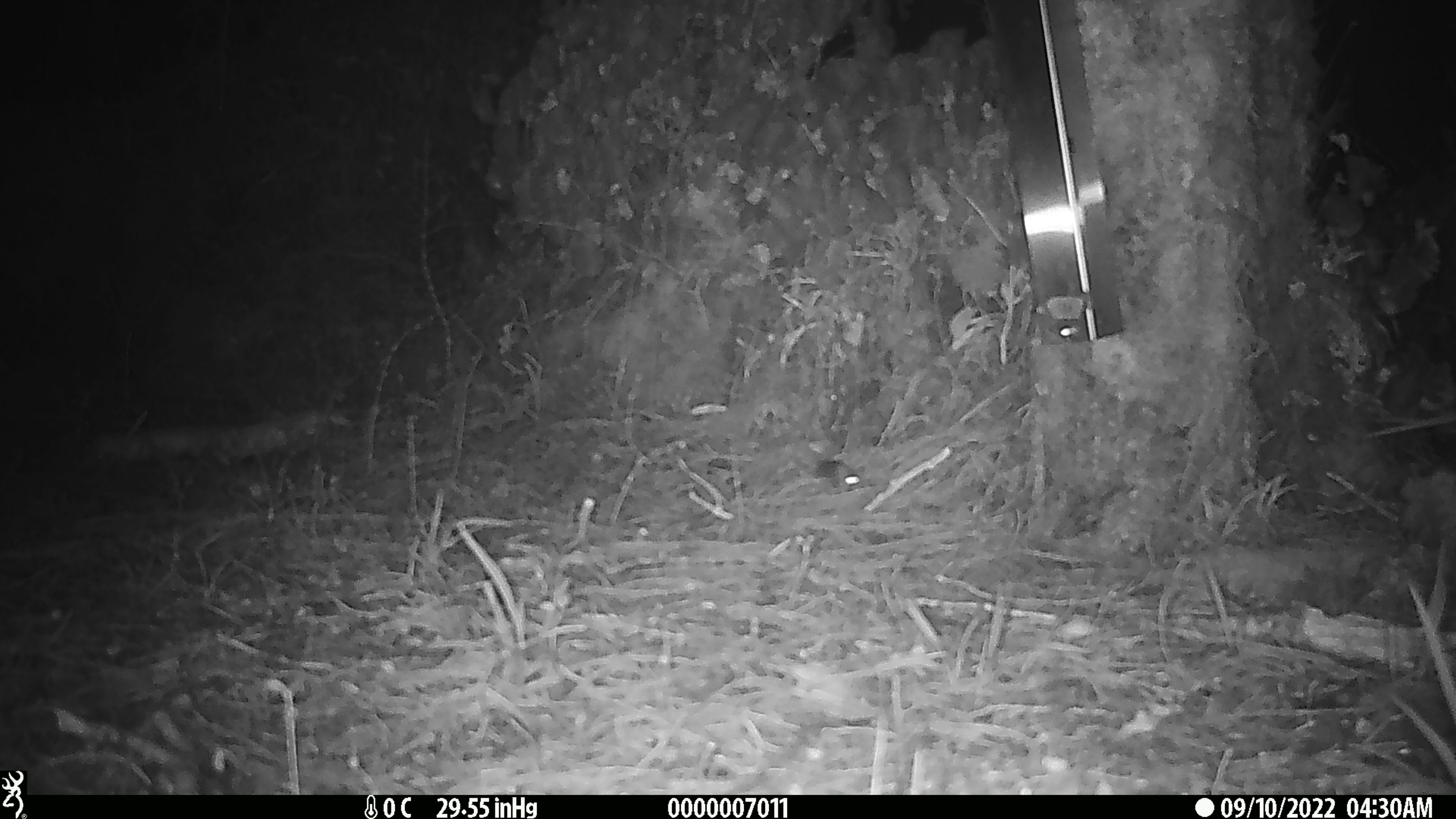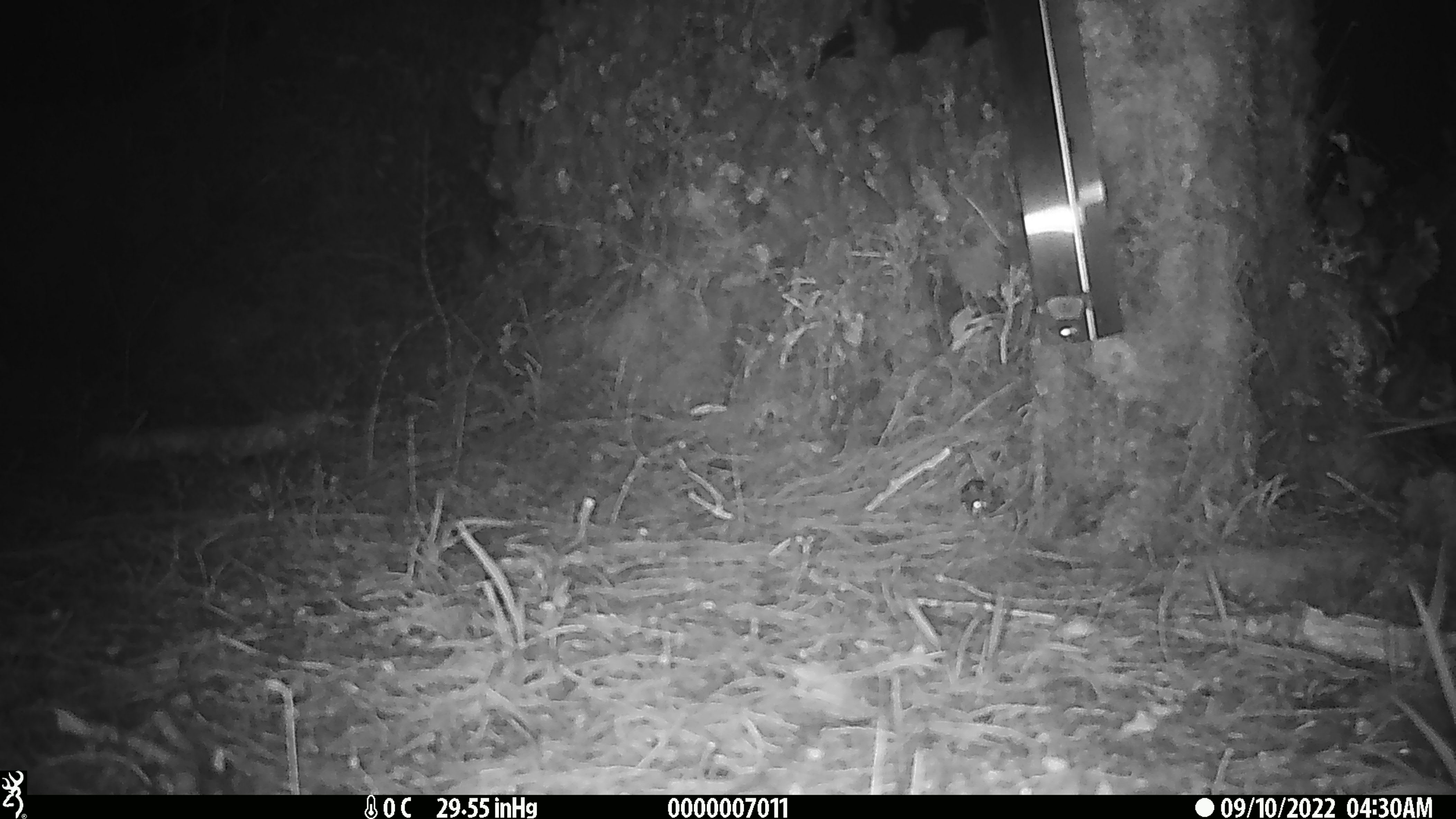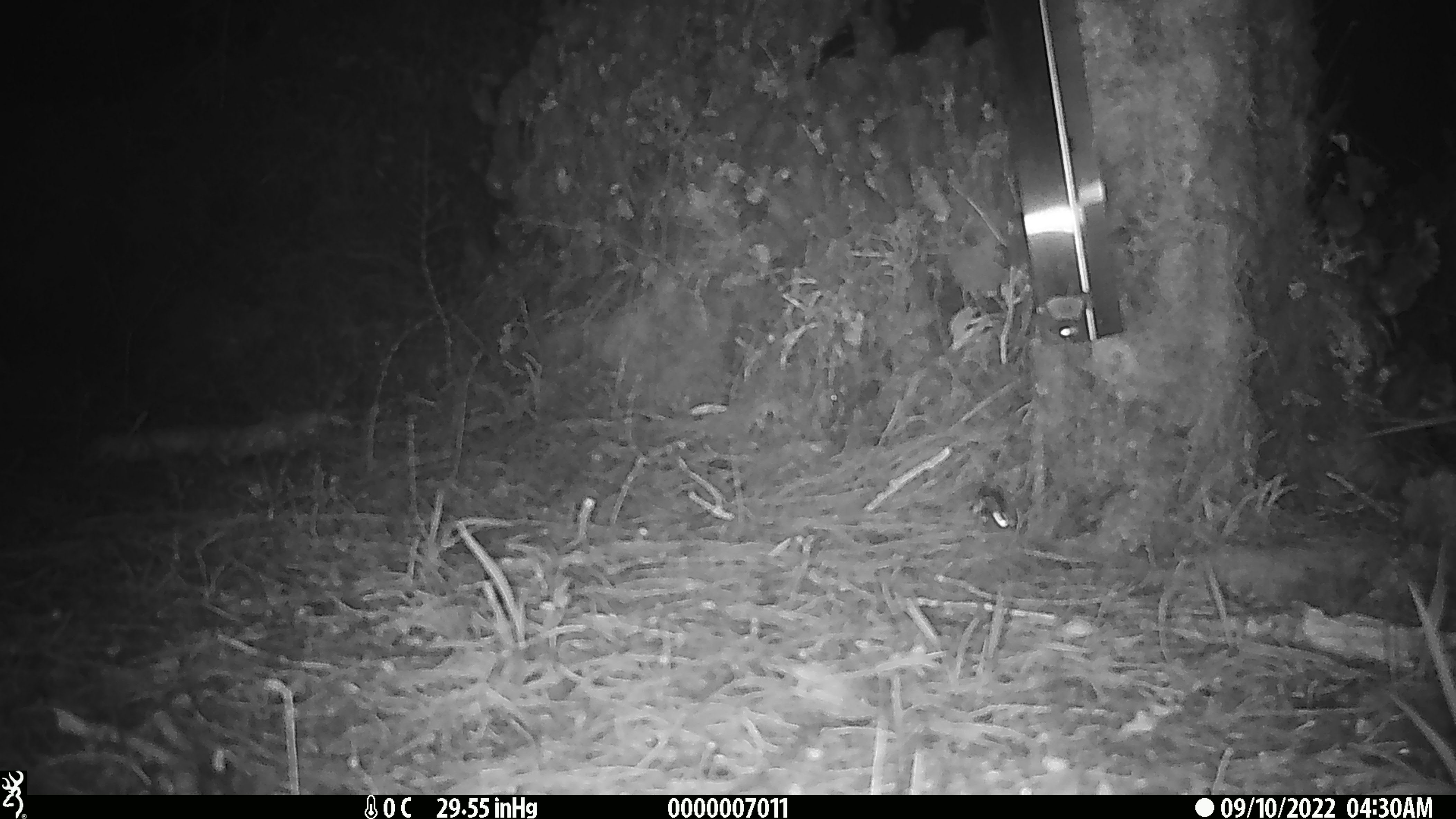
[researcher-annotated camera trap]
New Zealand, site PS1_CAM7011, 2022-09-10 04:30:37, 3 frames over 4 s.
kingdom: Animalia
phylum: Chordata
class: Mammalia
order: Rodentia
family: Muridae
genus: Mus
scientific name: Mus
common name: mouse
Mouse (Mus).